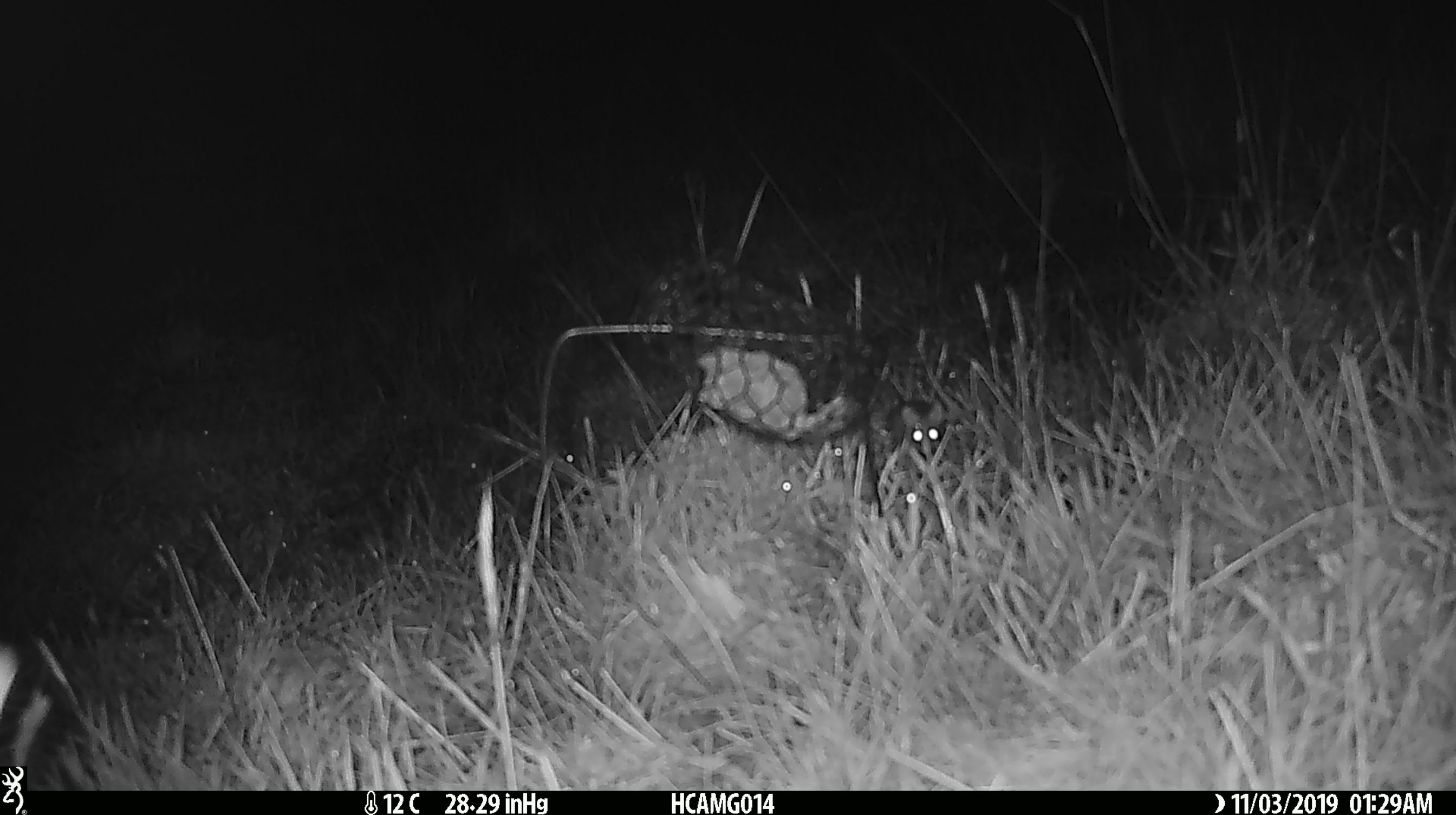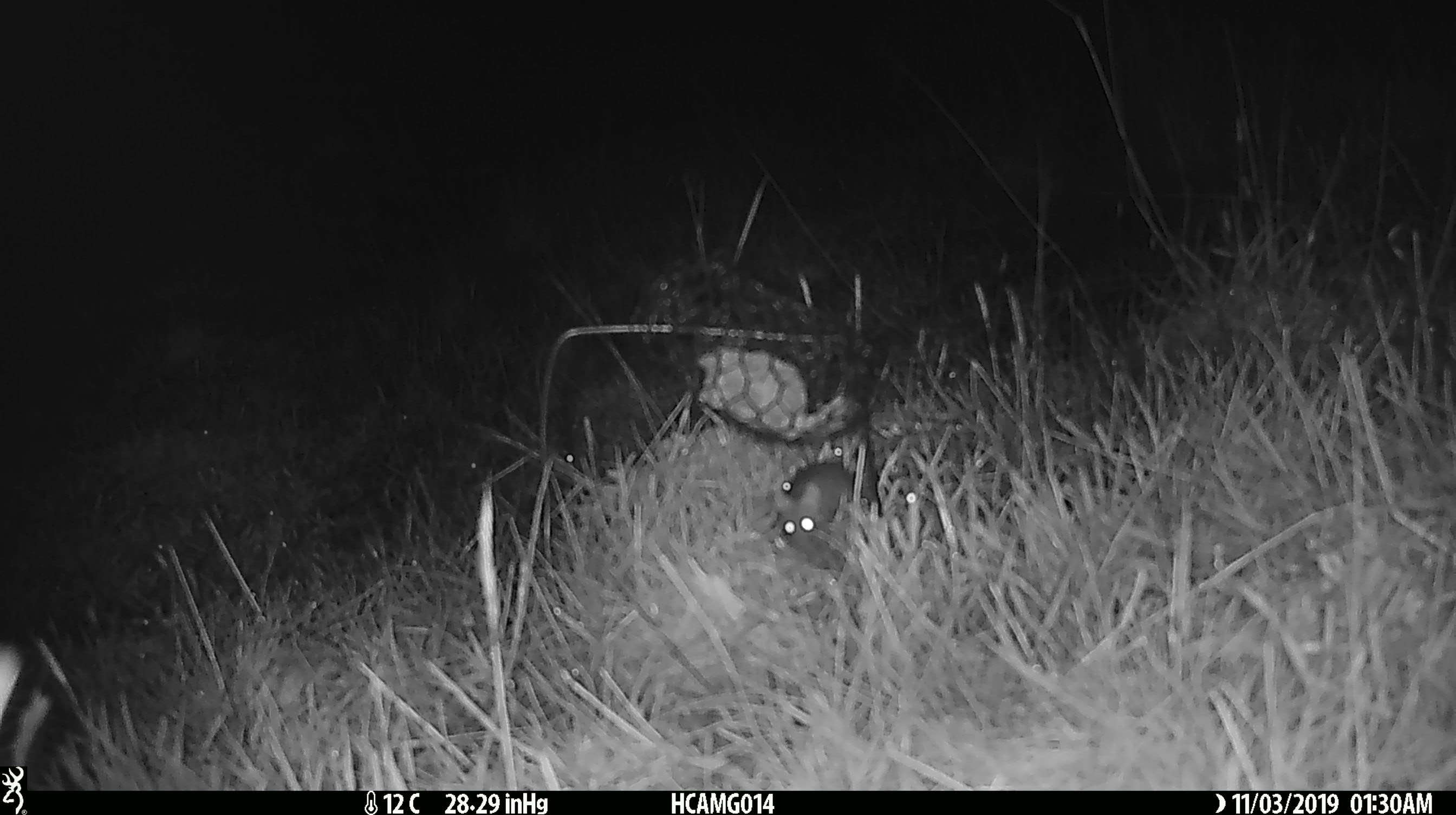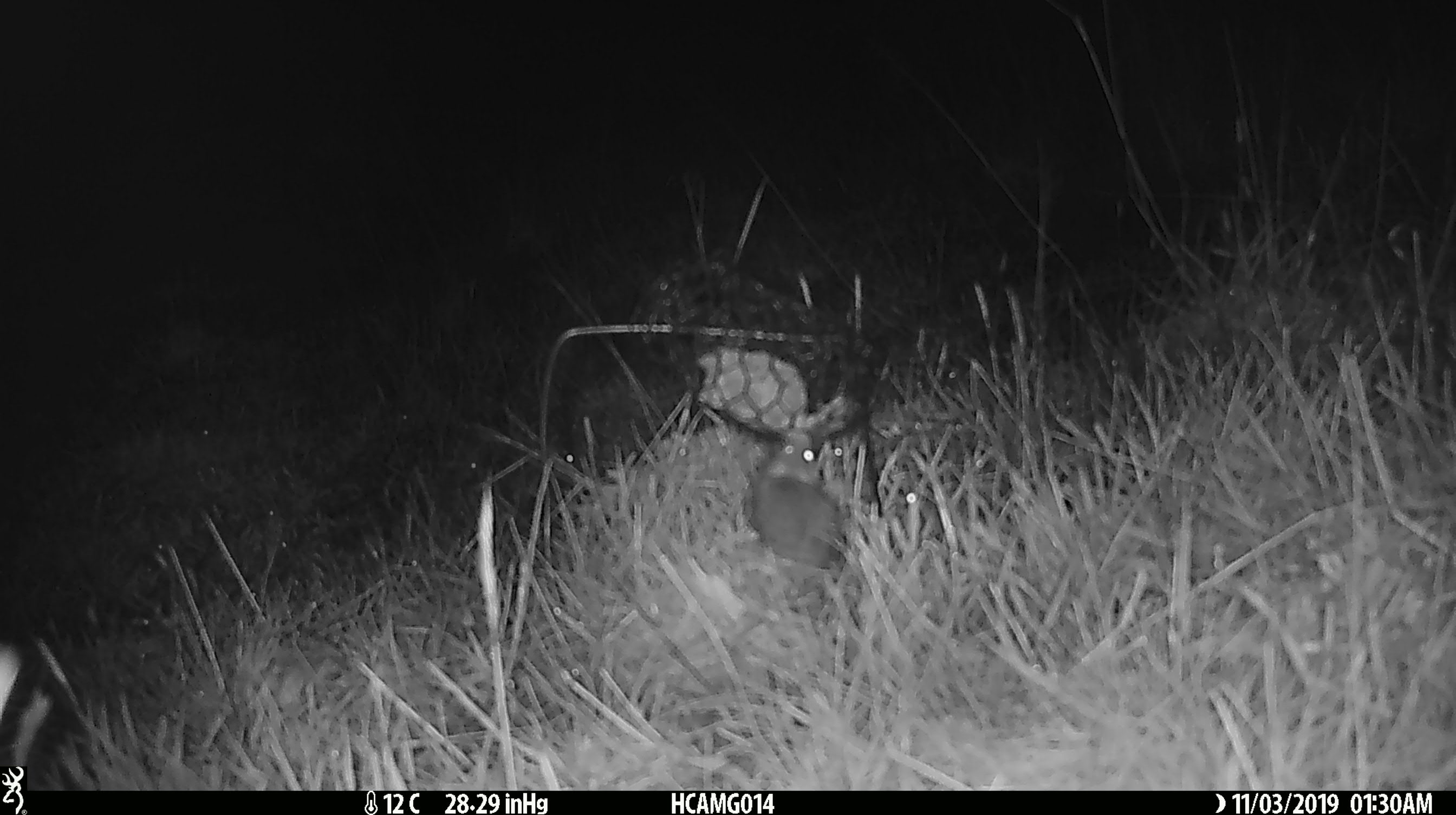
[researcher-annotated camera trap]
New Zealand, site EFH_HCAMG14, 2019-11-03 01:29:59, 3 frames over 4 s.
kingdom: Animalia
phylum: Chordata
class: Mammalia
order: Rodentia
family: Muridae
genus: Mus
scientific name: Mus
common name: mouse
Mouse (Mus).